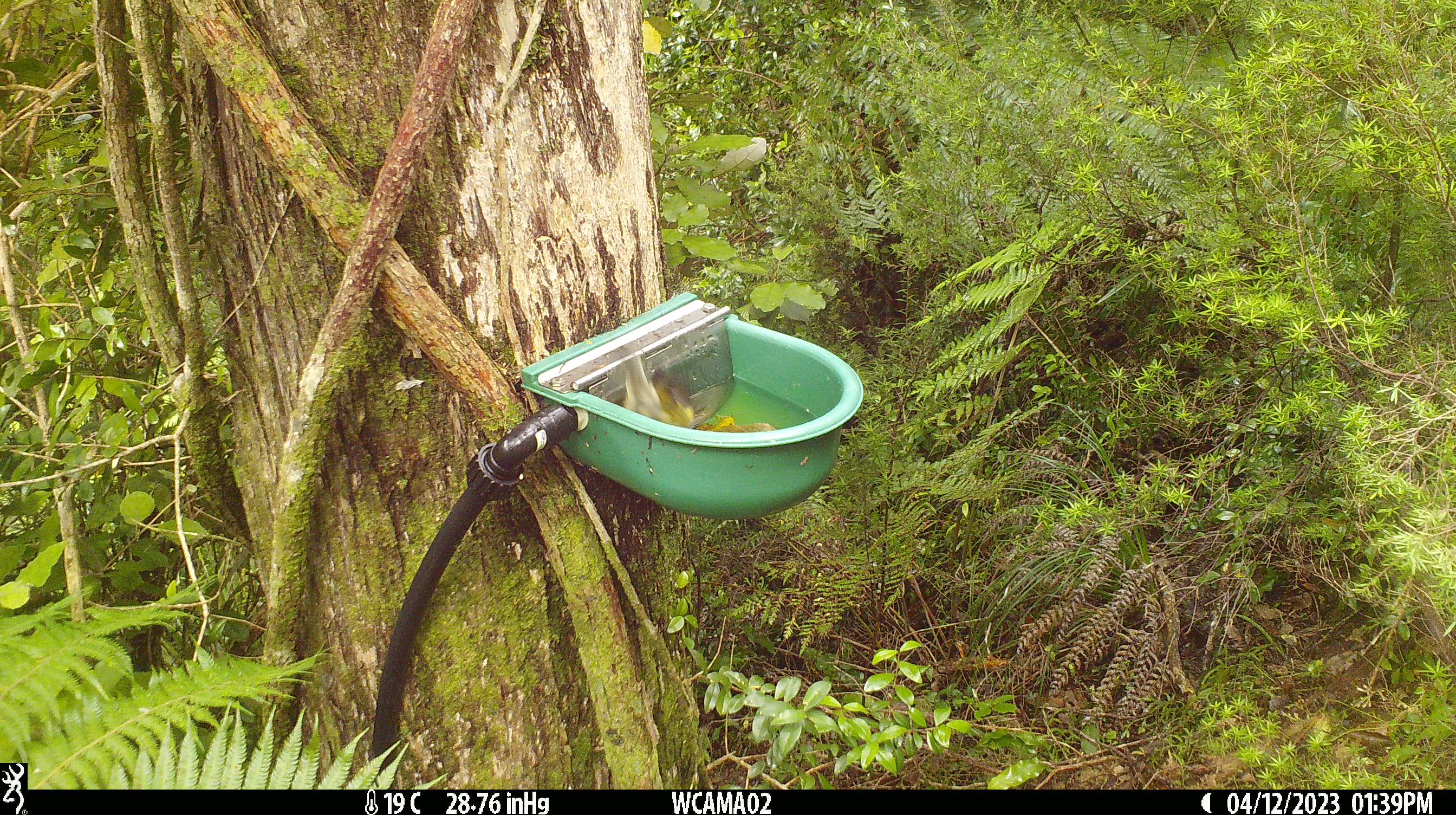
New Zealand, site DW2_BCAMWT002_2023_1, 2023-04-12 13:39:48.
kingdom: Animalia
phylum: Chordata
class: Aves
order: Passeriformes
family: Meliphagidae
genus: Anthornis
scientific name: Anthornis melanura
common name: new zealand bellbird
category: bellbird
Bellbird (new zealand bellbird) (Anthornis melanura).